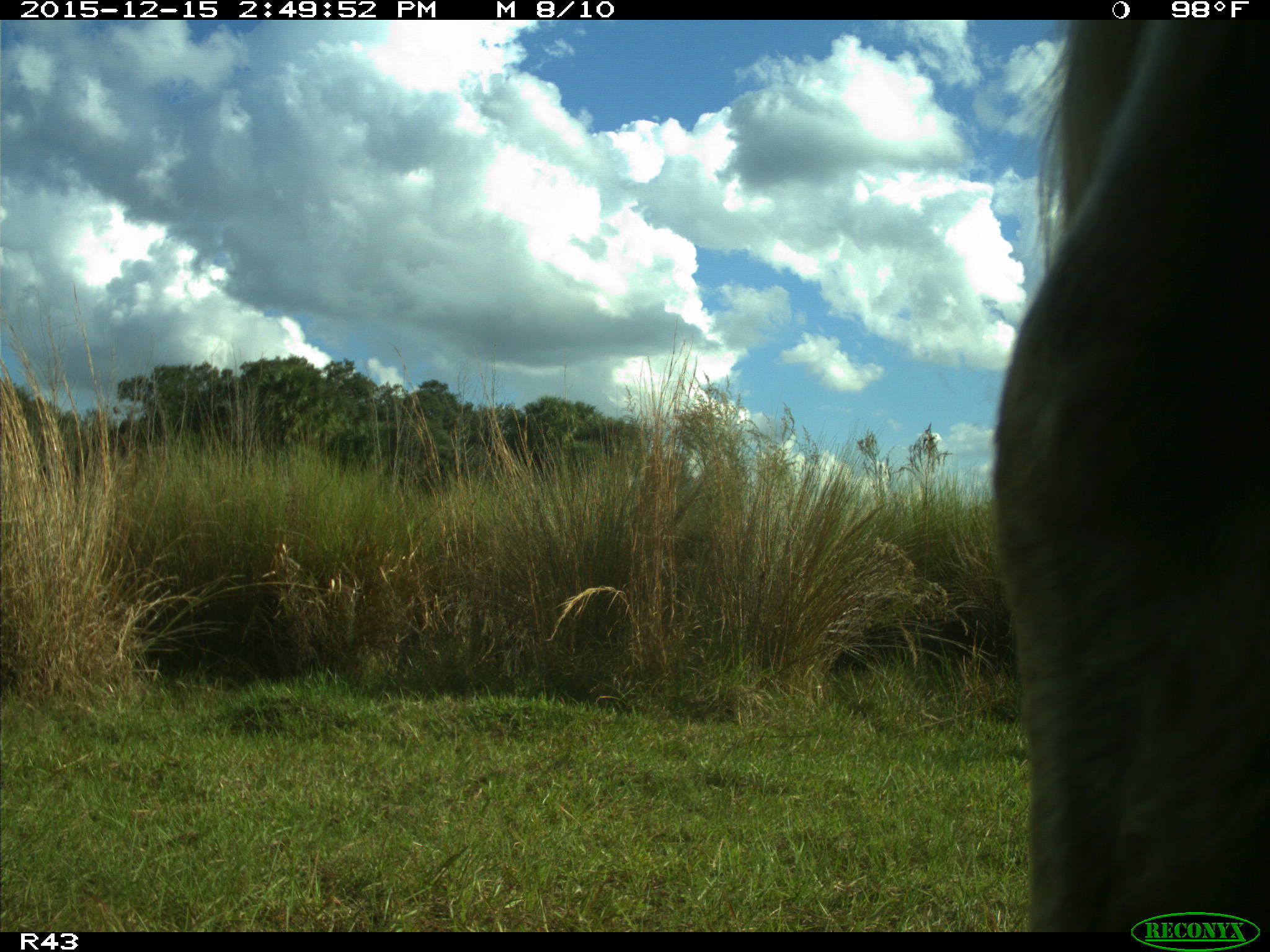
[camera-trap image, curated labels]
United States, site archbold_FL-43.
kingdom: Animalia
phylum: Chordata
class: Mammalia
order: Artiodactyla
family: Bovidae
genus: Bos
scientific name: Bos taurus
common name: domestic cow